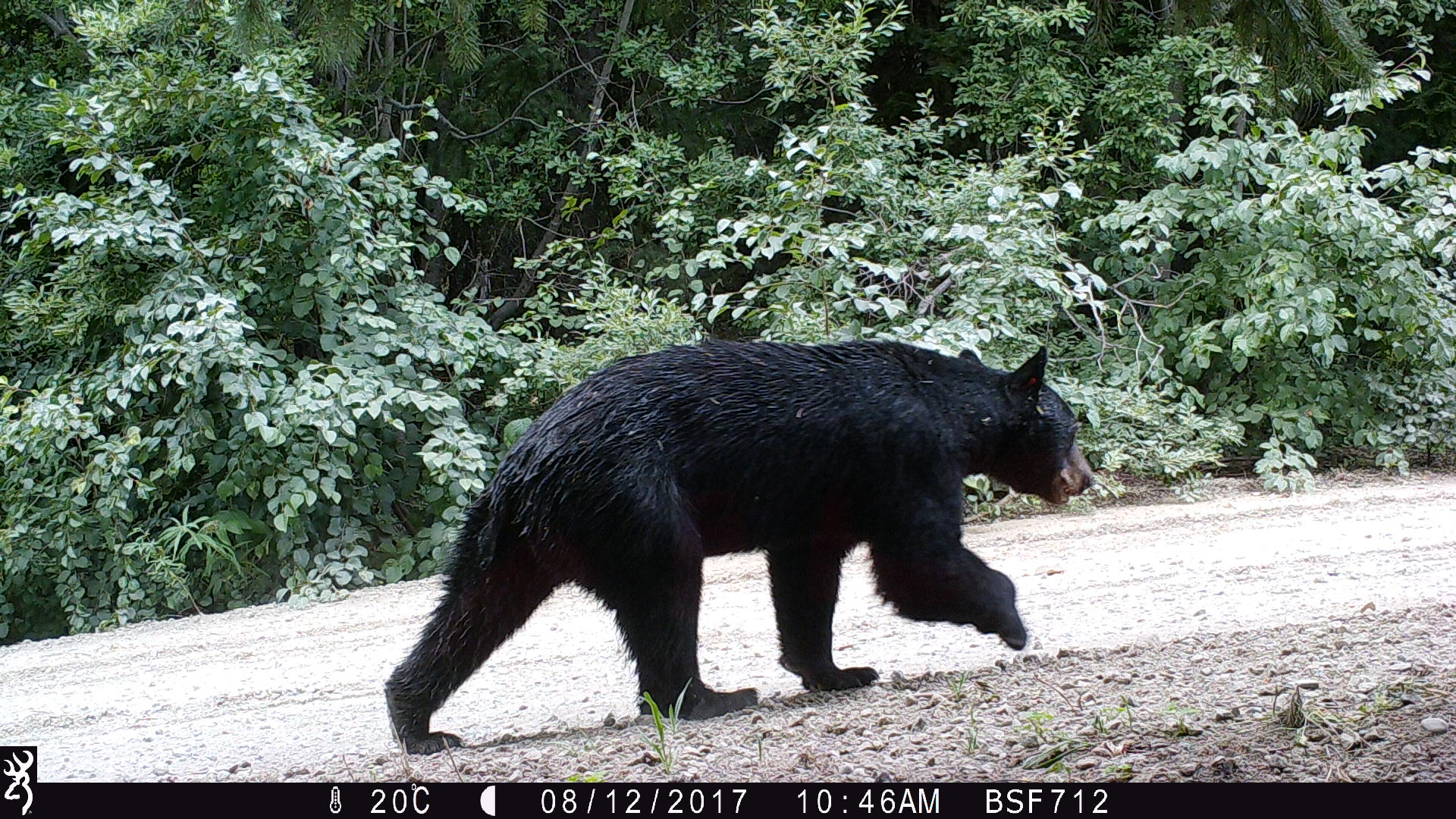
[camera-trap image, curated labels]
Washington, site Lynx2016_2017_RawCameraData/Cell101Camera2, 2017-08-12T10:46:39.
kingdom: Animalia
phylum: Chordata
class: Mammalia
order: Carnivora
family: Ursidae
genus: Ursus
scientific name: Ursus americanus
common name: american black bear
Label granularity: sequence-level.